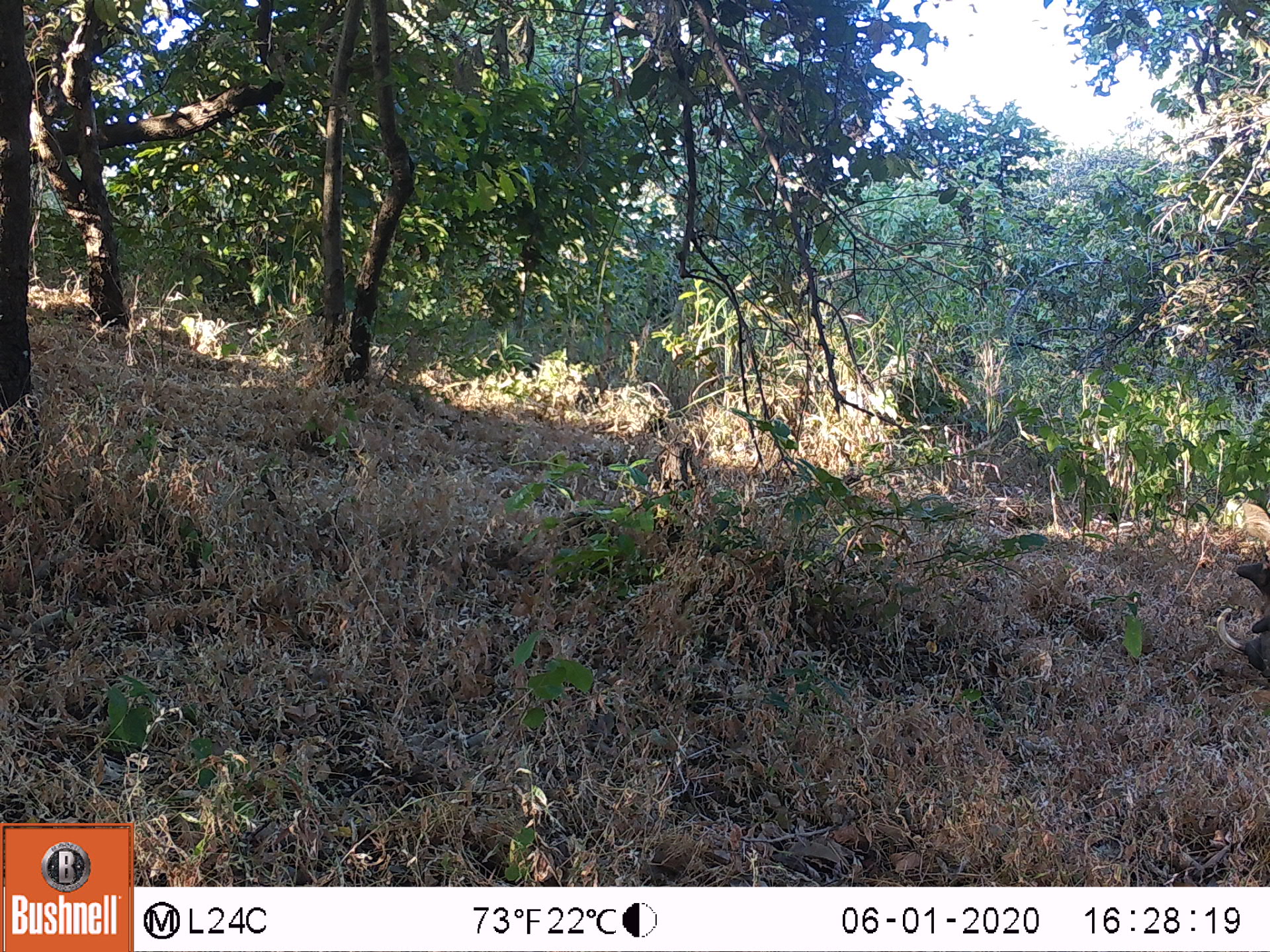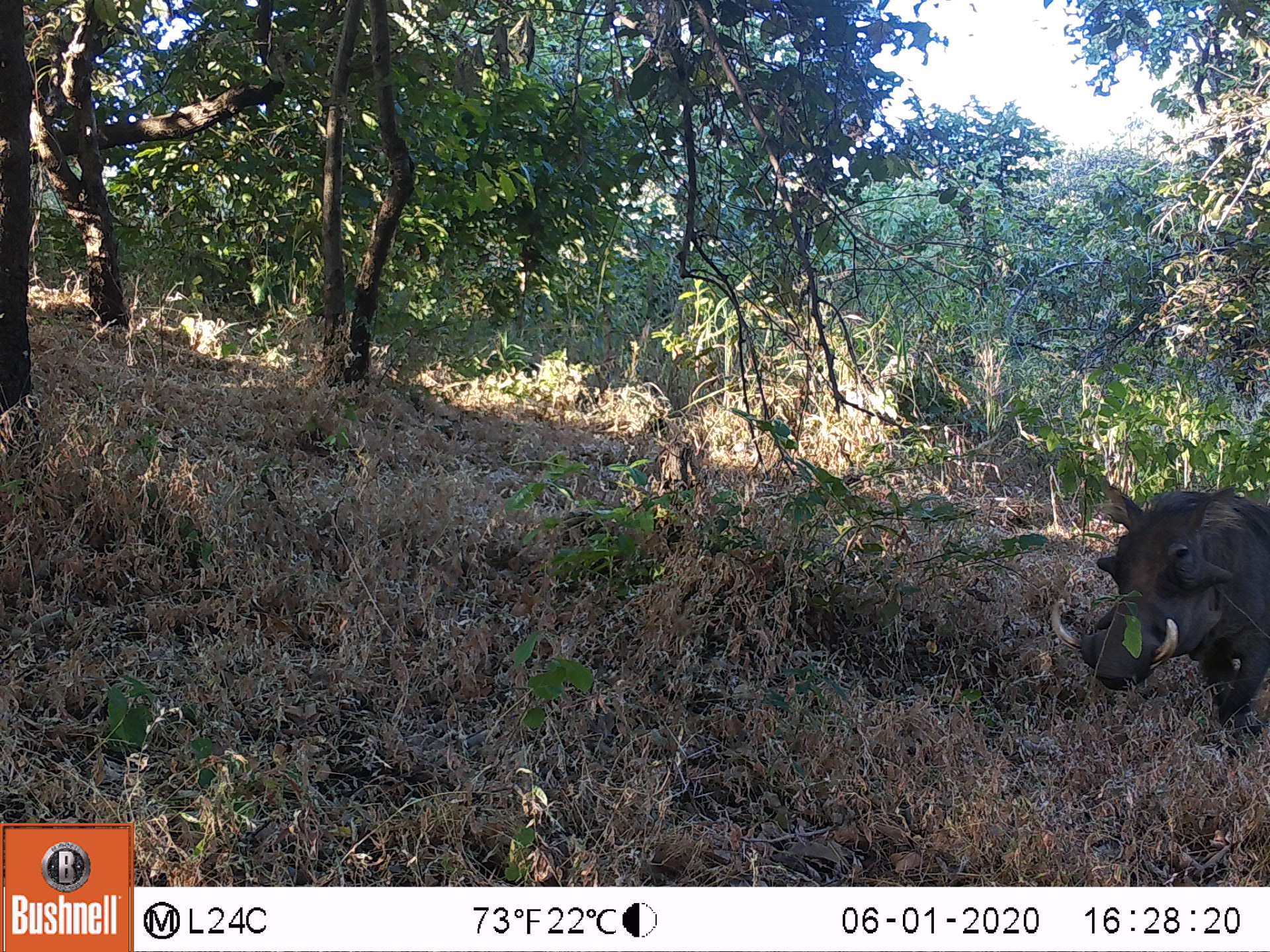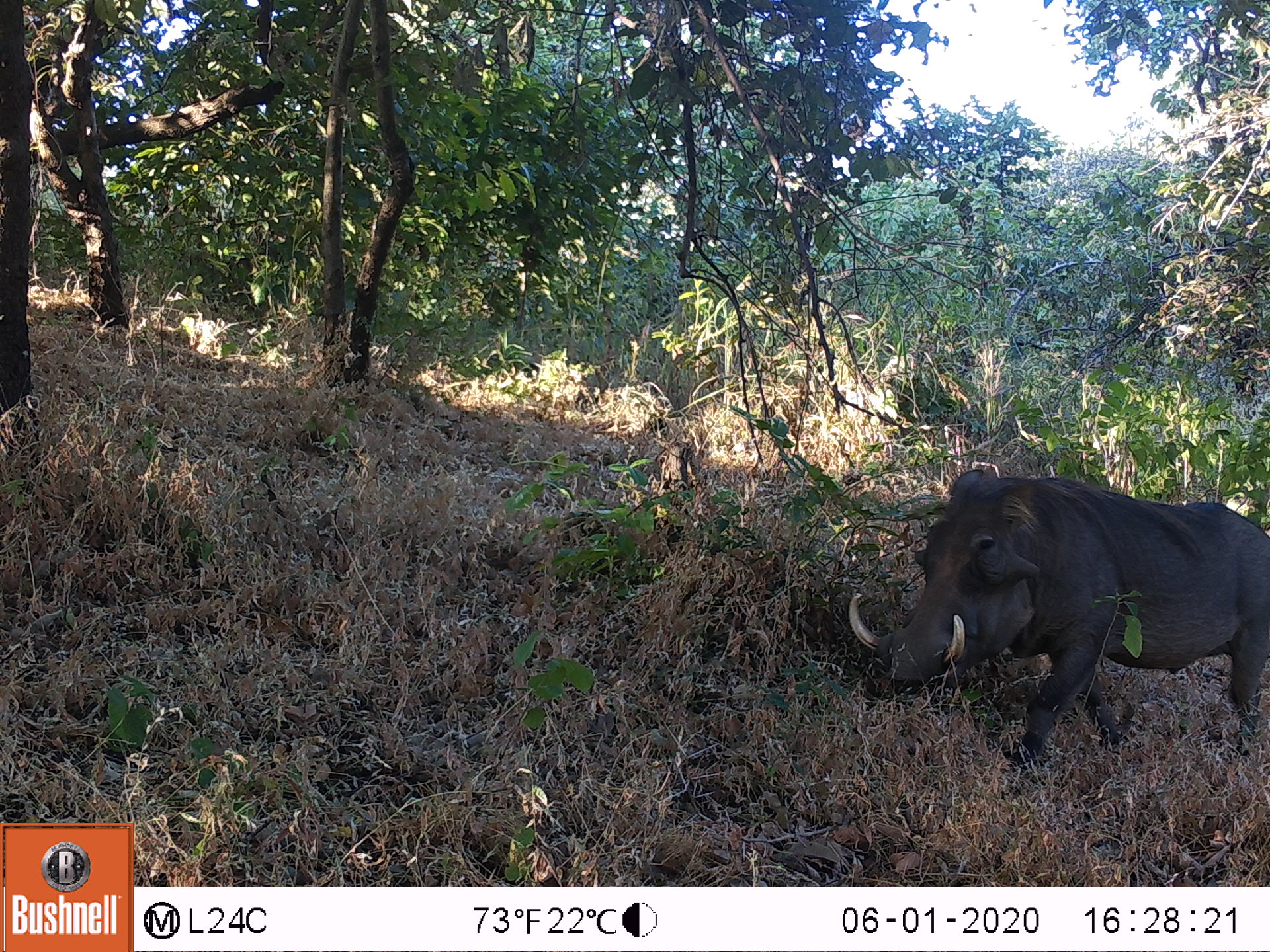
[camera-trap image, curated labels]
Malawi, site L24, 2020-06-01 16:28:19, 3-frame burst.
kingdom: Animalia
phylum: Chordata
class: Mammalia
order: Artiodactyla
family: Suidae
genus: Phacochoerus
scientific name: Phacochoerus africanus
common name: common warthog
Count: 1.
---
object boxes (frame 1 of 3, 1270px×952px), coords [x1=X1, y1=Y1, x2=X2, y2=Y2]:
common warthog: [x1=1216, y1=548, x2=1268, y2=693]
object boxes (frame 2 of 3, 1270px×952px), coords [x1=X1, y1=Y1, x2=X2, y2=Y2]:
common warthog: [x1=1042, y1=475, x2=1266, y2=739]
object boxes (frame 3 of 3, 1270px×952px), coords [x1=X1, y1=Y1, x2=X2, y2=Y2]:
common warthog: [x1=843, y1=471, x2=1270, y2=755]